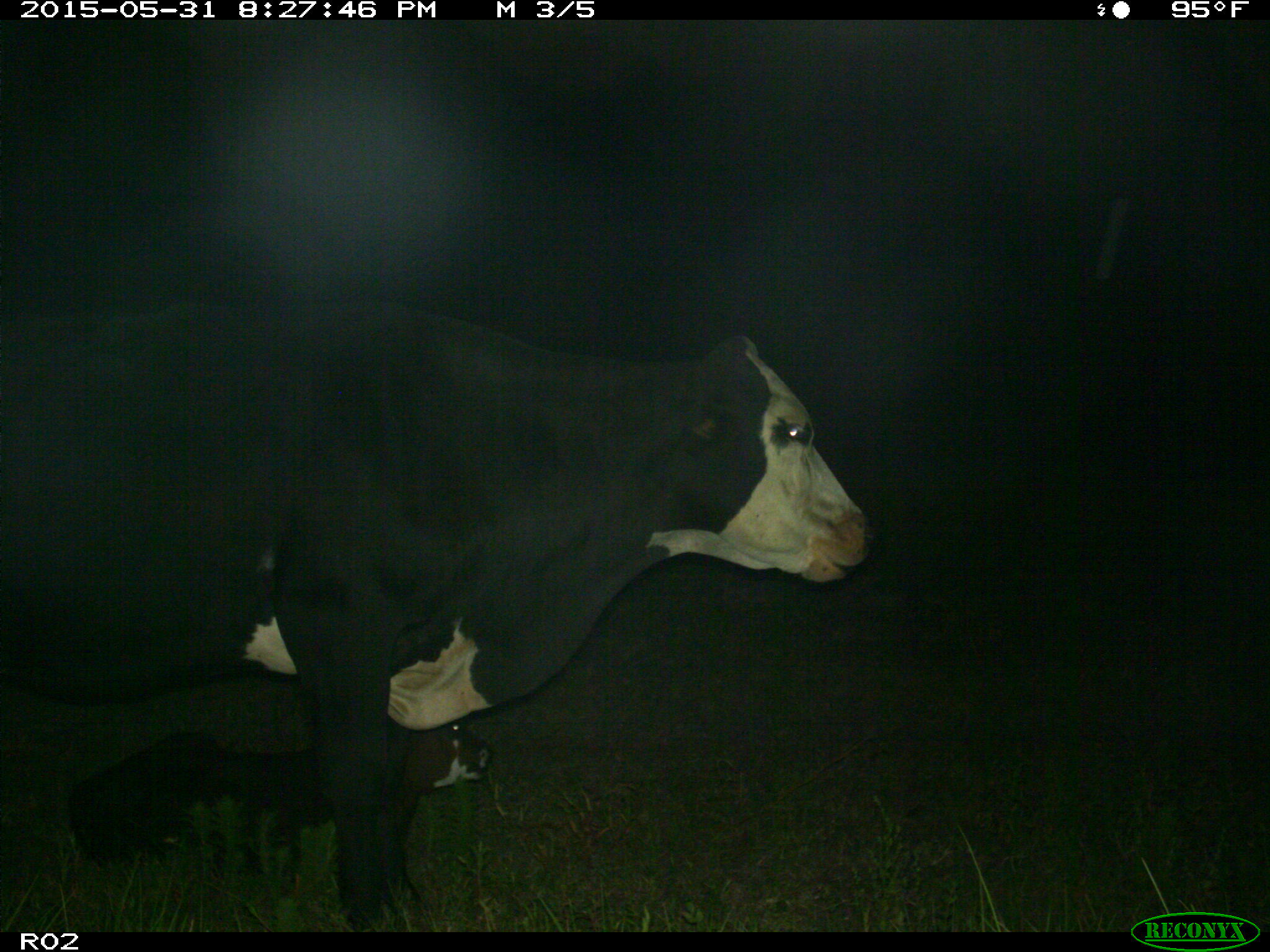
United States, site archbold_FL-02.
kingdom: Animalia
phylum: Chordata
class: Mammalia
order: Artiodactyla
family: Bovidae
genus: Bos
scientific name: Bos taurus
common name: domestic cow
Bos taurus (domestic cow).